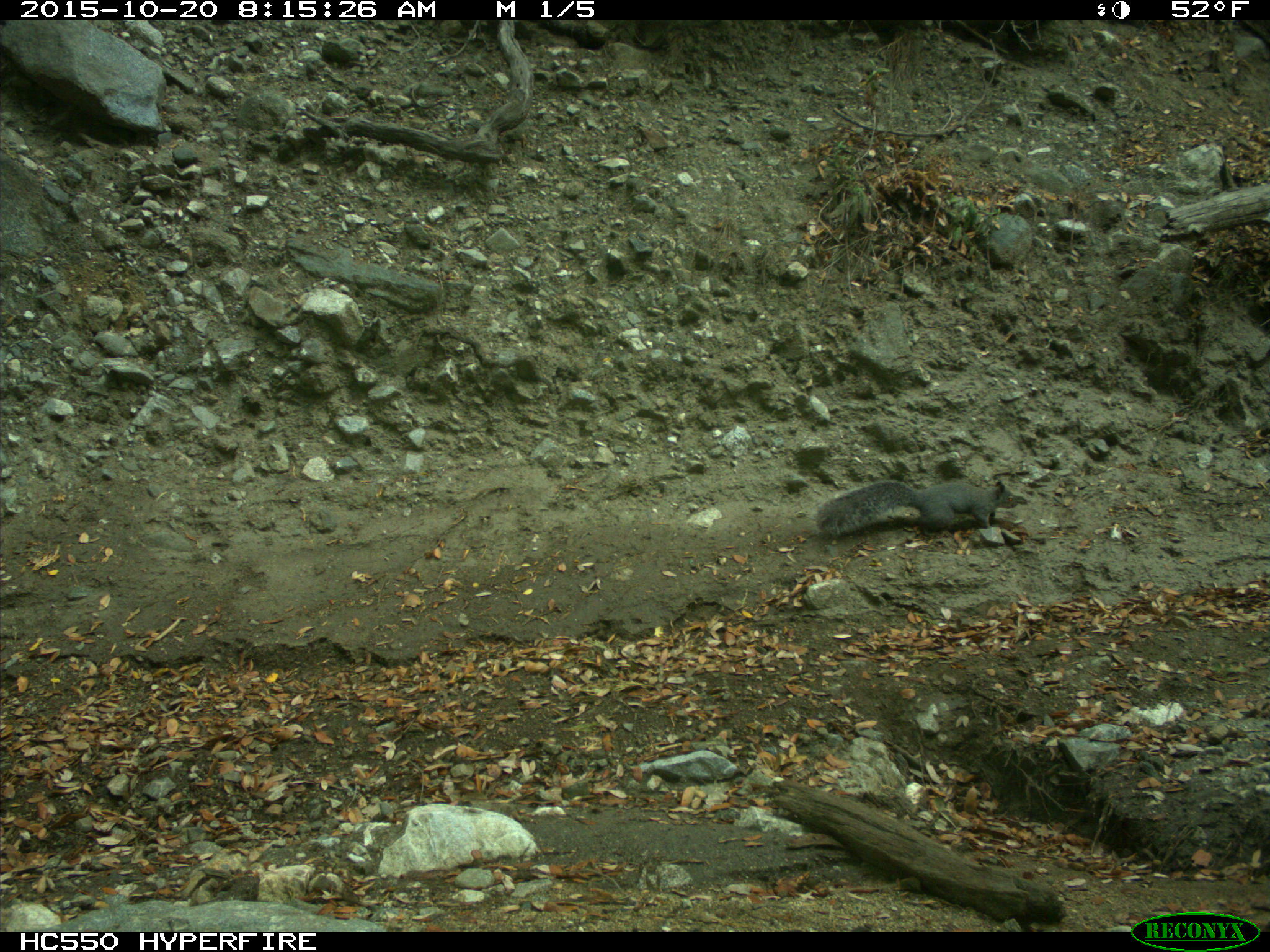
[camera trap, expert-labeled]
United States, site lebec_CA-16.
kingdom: Animalia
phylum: Chordata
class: Mammalia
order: Rodentia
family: Sciuridae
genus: Sciurus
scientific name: Sciurus carolinensis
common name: eastern gray squirrel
Sciurus carolinensis (eastern gray squirrel).